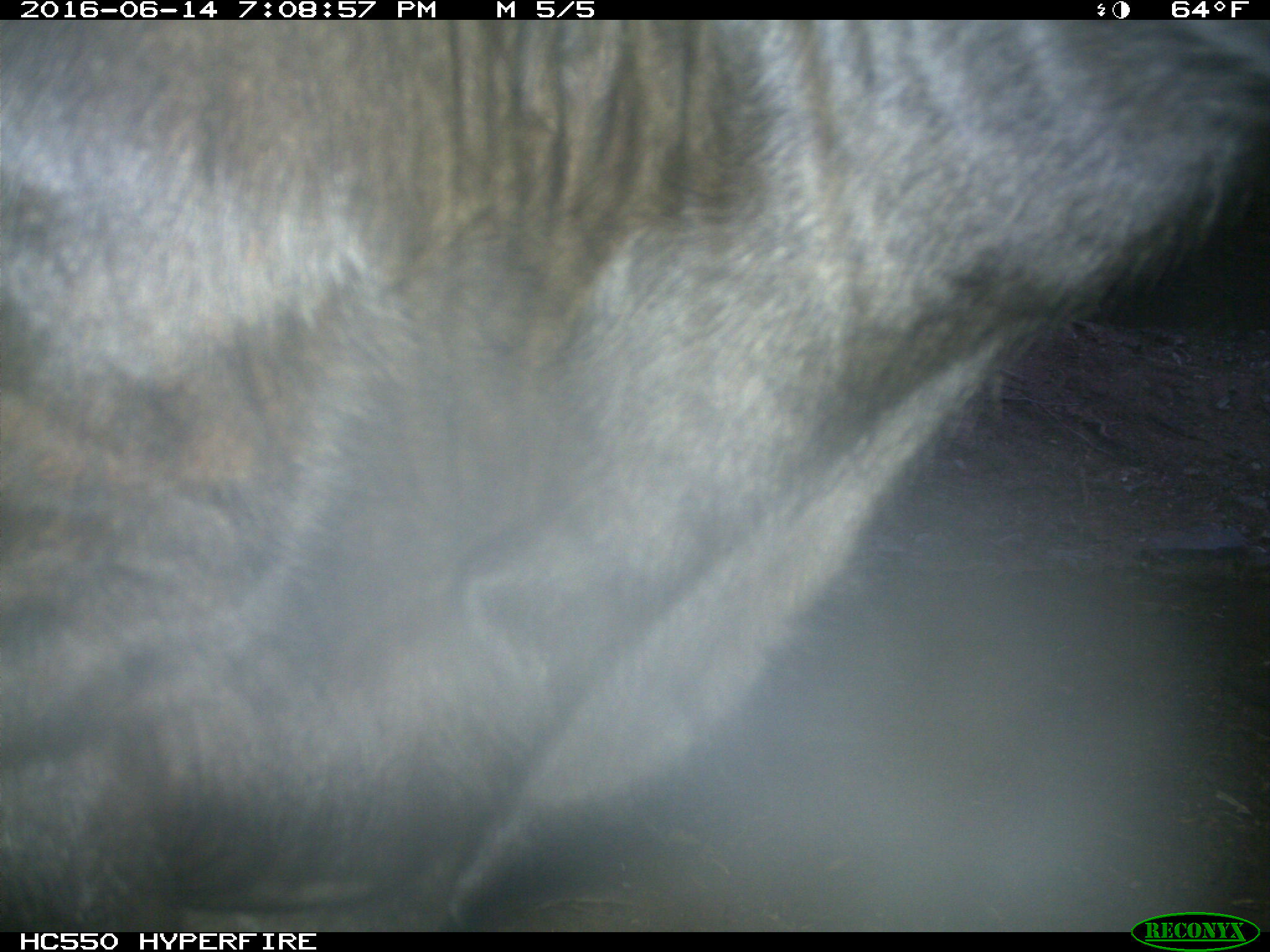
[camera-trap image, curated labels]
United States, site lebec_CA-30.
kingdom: Animalia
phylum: Chordata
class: Mammalia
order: Artiodactyla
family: Bovidae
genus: Bos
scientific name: Bos taurus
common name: domestic cow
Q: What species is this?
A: Bos taurus (domestic cow).